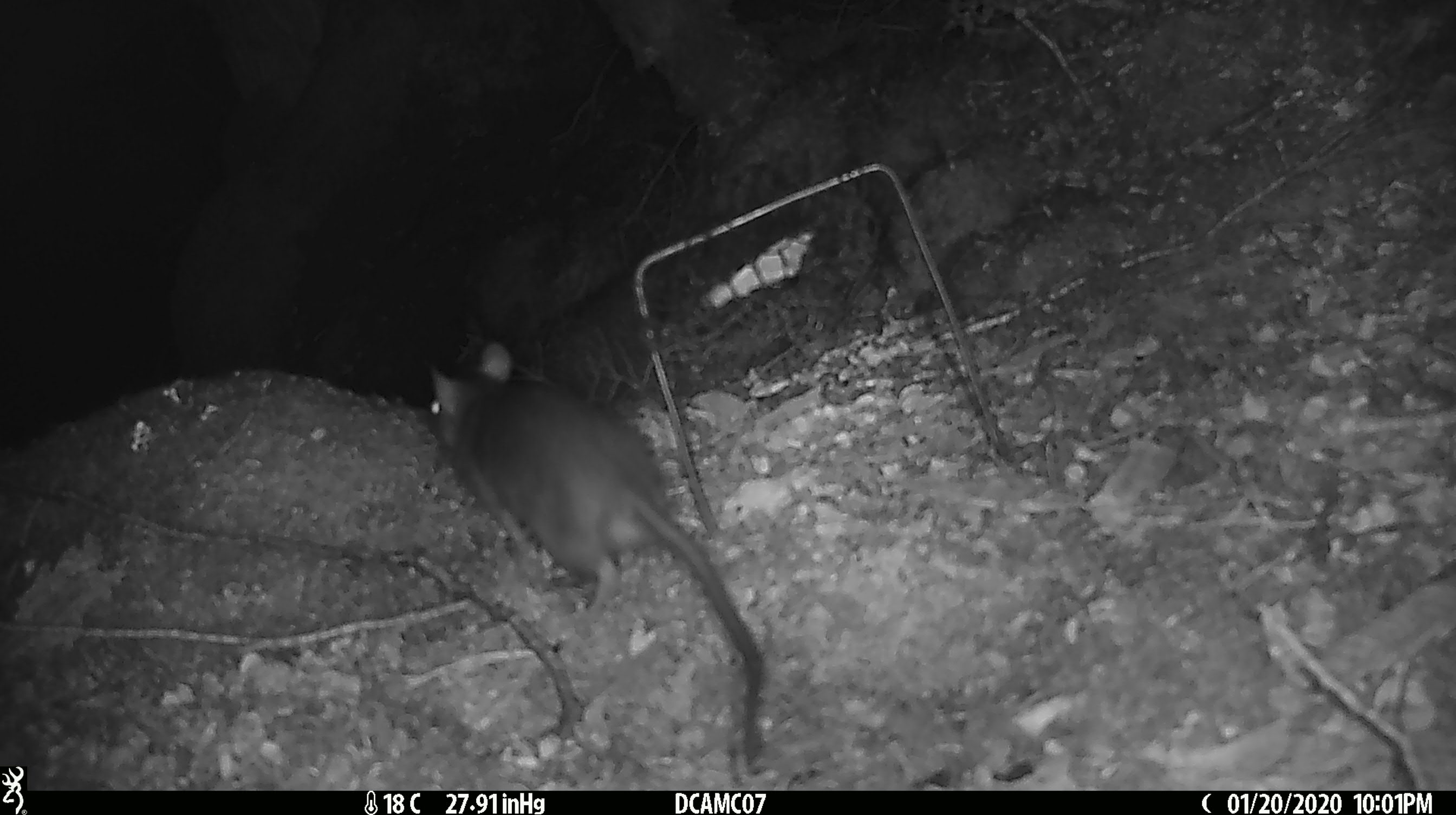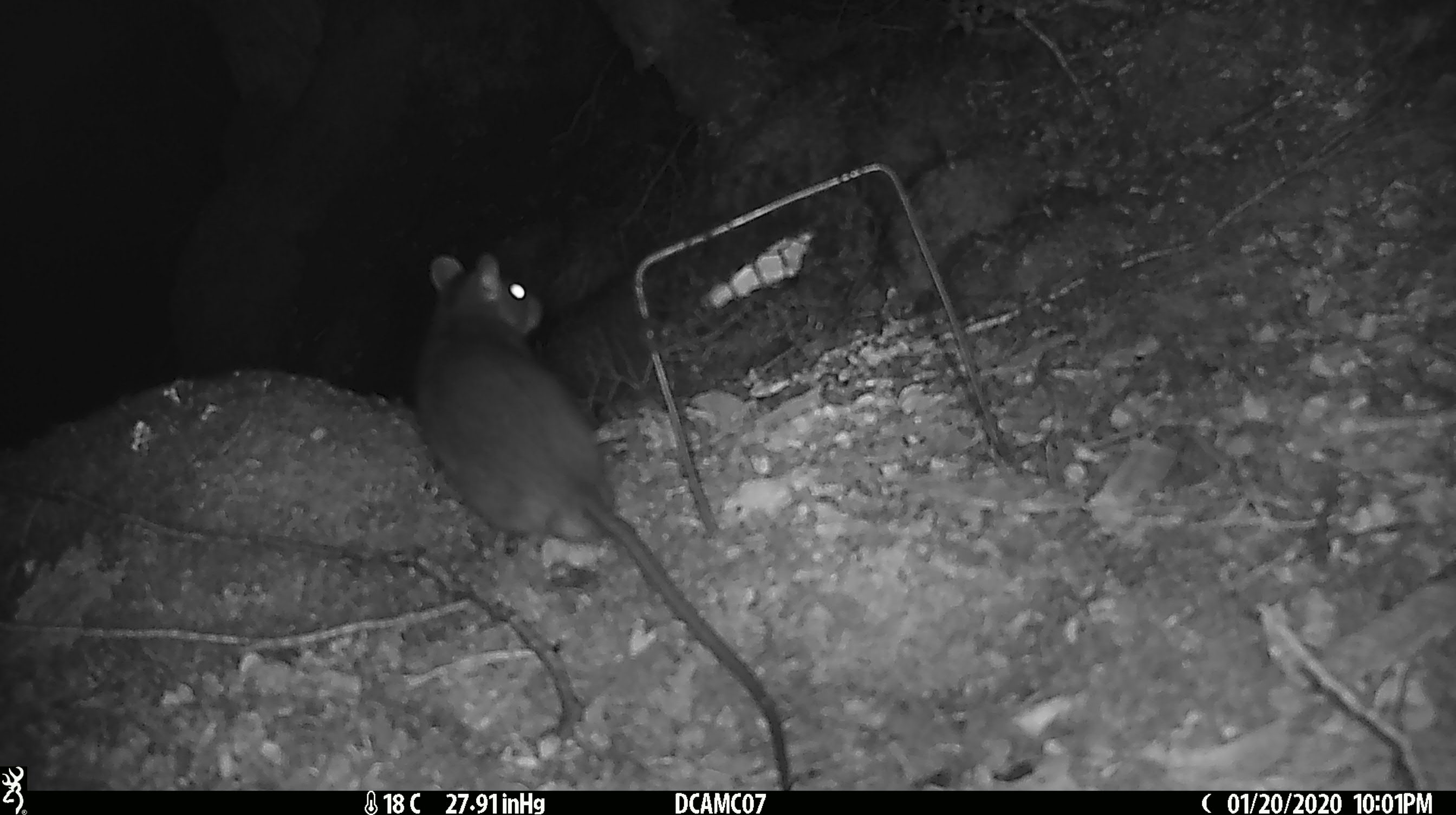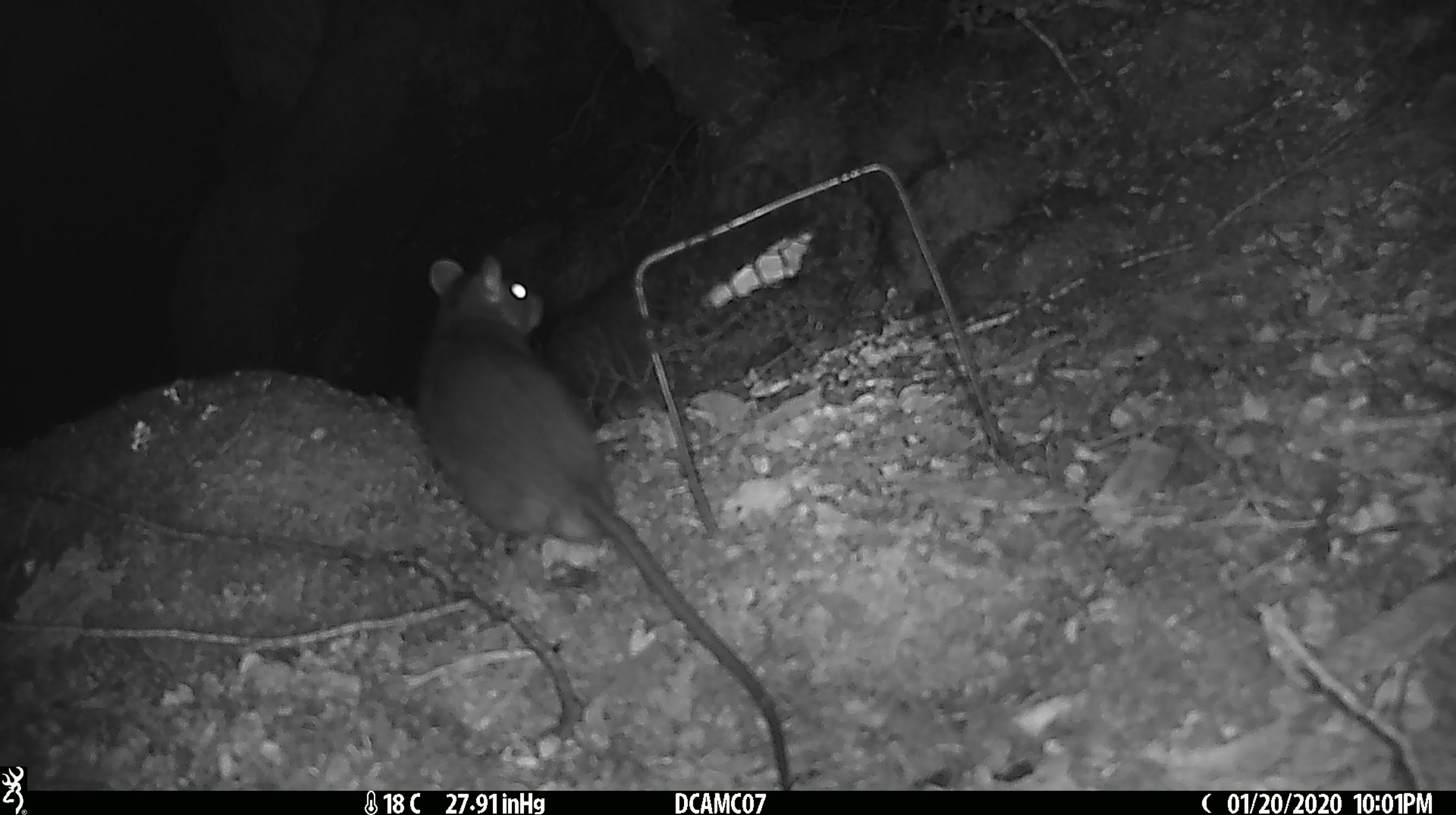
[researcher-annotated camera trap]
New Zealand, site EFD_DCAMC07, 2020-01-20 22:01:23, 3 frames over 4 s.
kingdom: Animalia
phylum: Chordata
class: Mammalia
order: Rodentia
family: Muridae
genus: Rattus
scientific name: Rattus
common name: rat